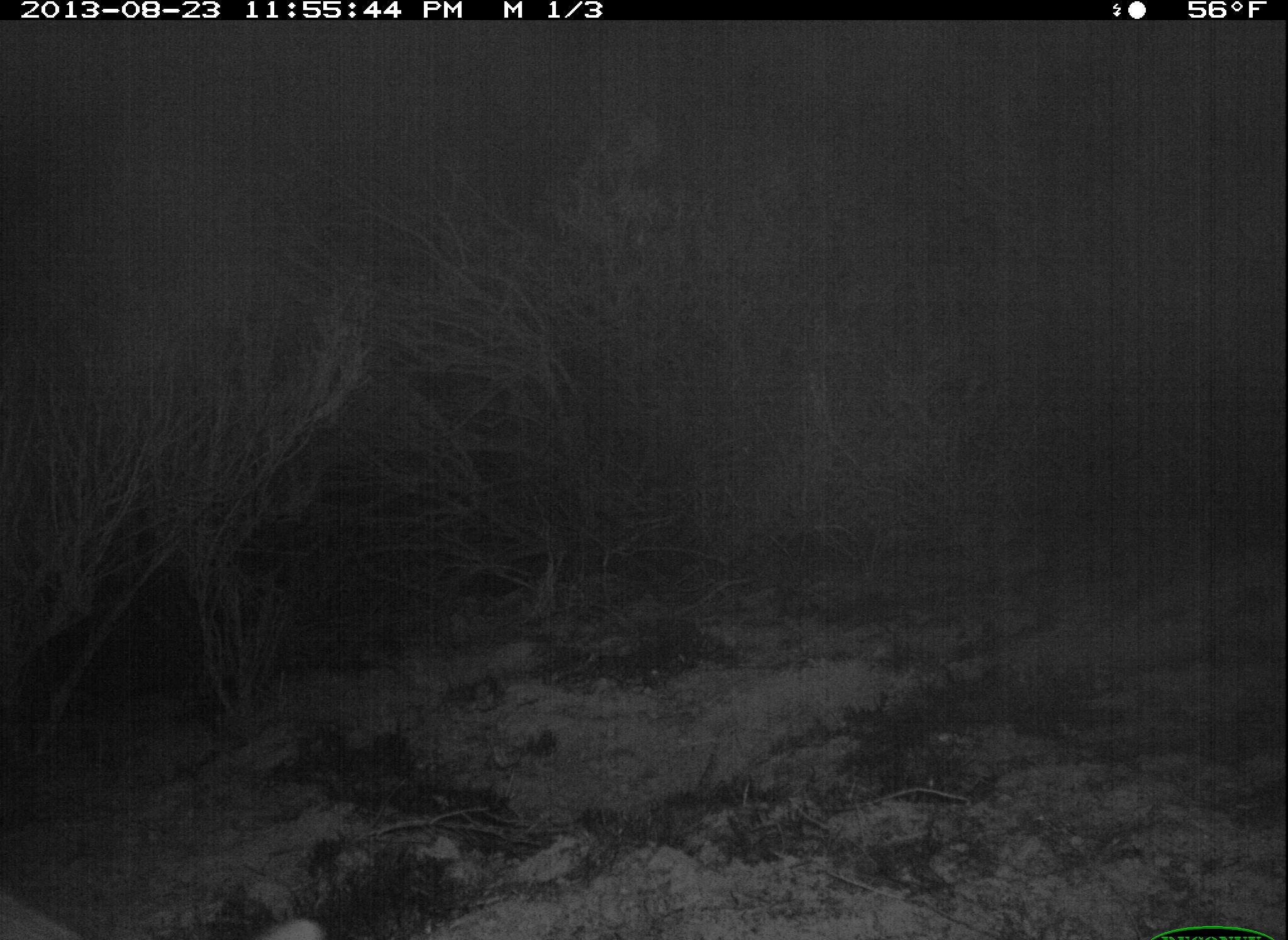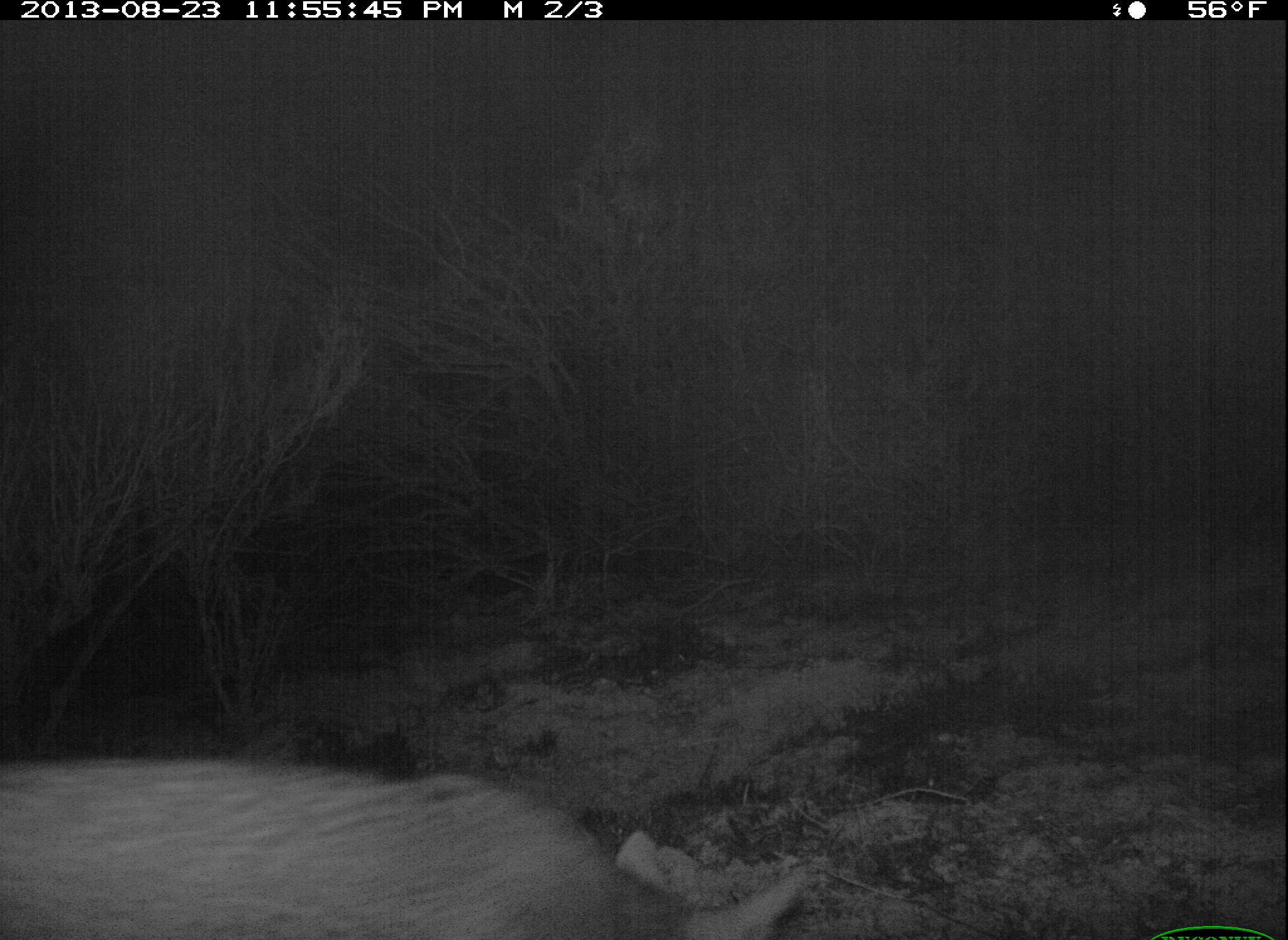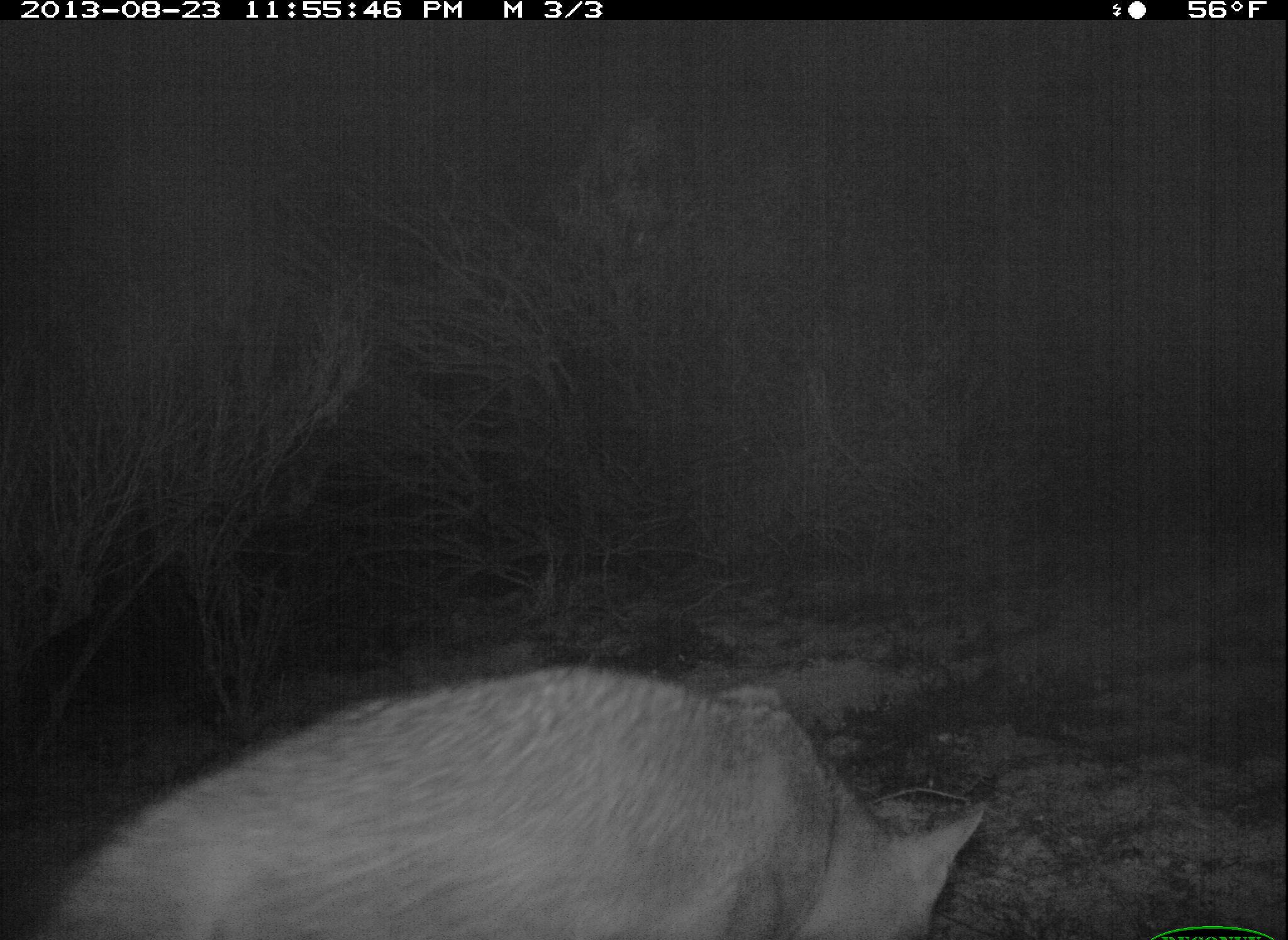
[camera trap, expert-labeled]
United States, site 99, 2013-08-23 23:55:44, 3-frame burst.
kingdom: Animalia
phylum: Chordata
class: Mammalia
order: Carnivora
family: Canidae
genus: Urocyon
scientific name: Urocyon cinereoargenteus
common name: gray fox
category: fox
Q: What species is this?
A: Fox (gray fox) (Urocyon cinereoargenteus).